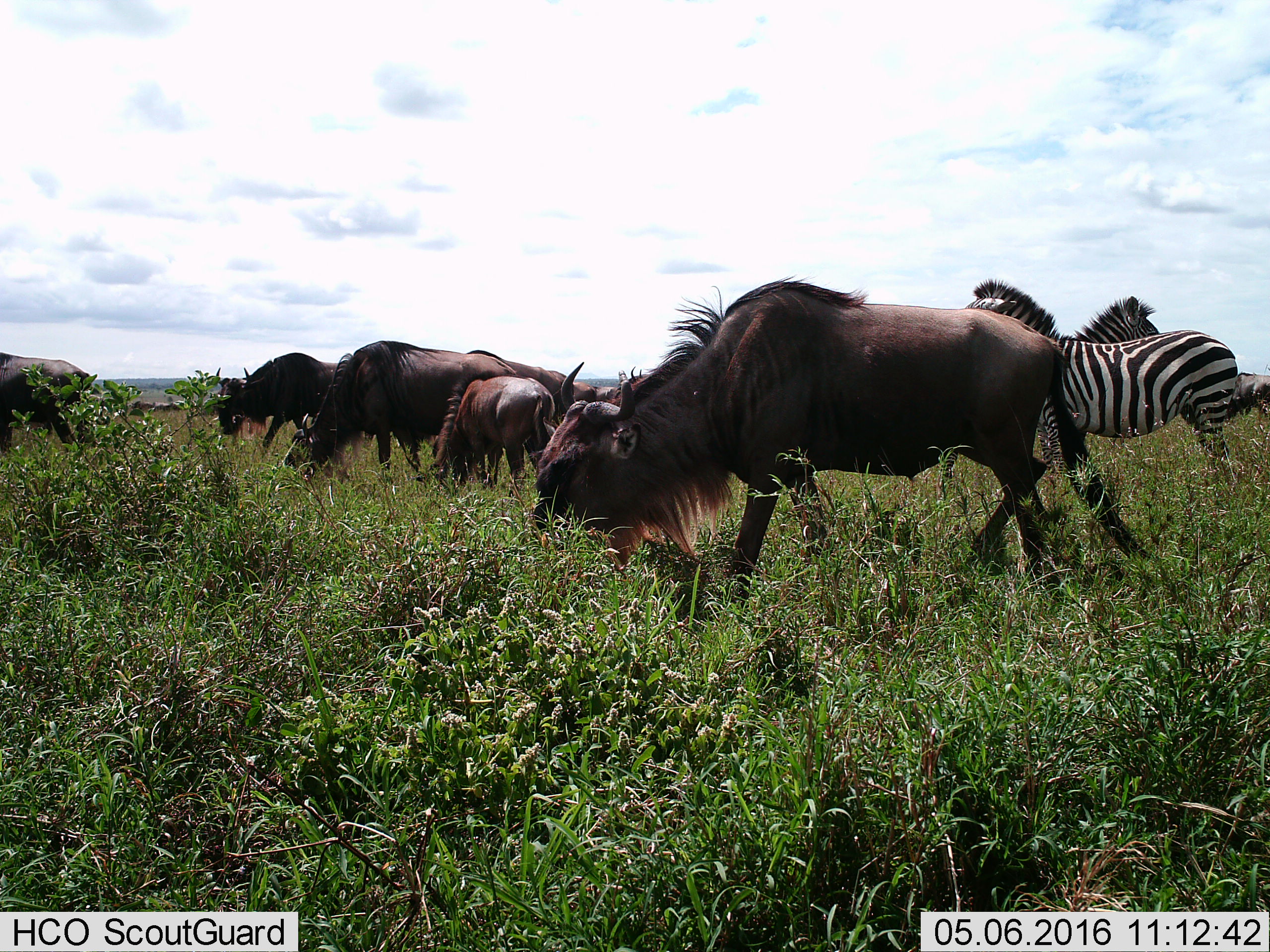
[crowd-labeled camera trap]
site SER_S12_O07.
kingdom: Animalia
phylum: Chordata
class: Mammalia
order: Artiodactyla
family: Bovidae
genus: Connochaetes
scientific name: Connochaetes taurinus taurinus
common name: blue wildebeest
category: wildebeestblue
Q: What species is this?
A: Wildebeestblue (blue wildebeest) (Connochaetes taurinus taurinus).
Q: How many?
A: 11-50.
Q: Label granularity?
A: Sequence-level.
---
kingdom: Animalia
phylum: Chordata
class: Mammalia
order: Perissodactyla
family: Equidae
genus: Equus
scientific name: Equus quagga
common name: plains zebra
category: zebraplains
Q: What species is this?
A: Zebraplains (plains zebra) (Equus quagga).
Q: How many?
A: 2.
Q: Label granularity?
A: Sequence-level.